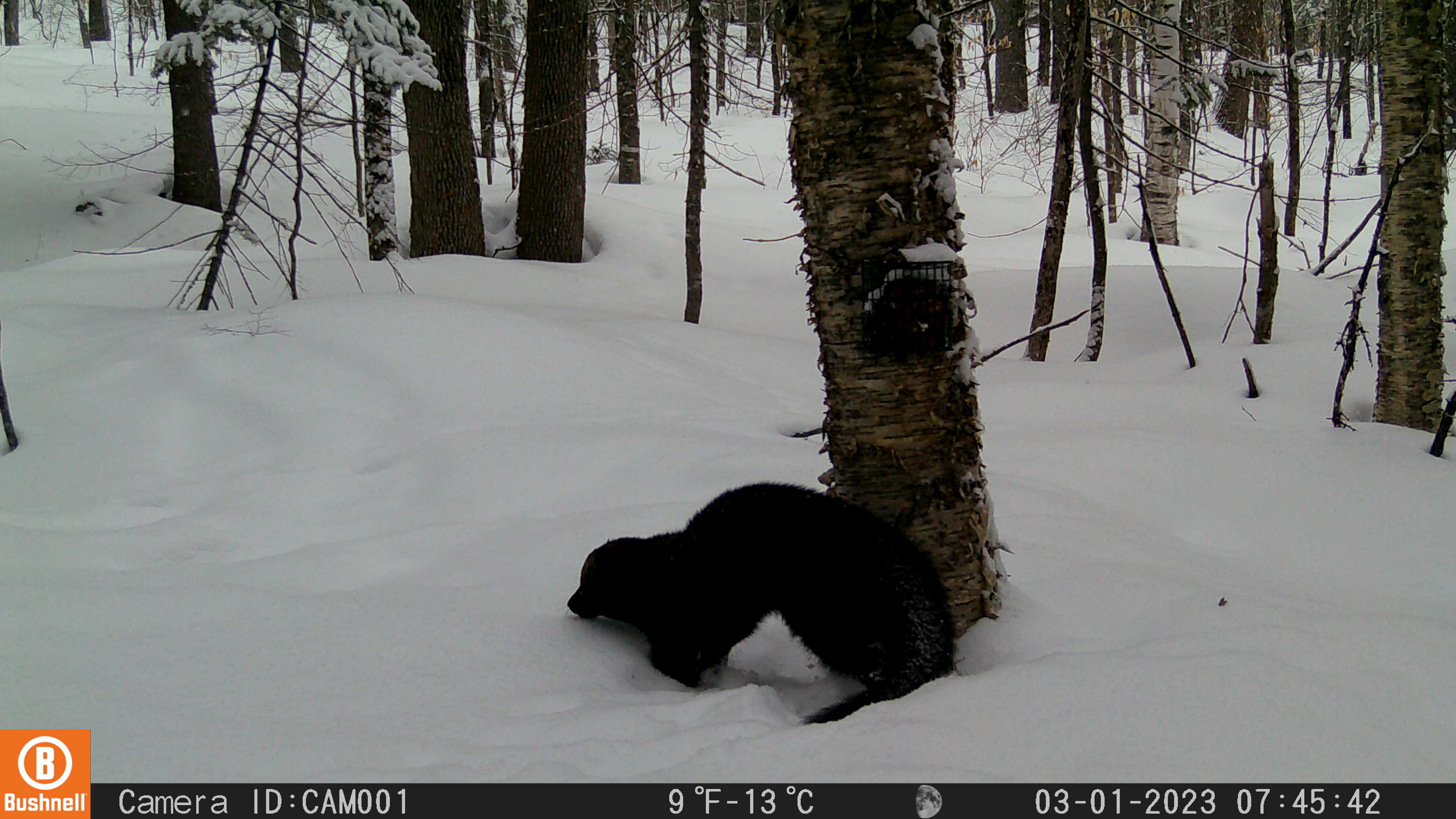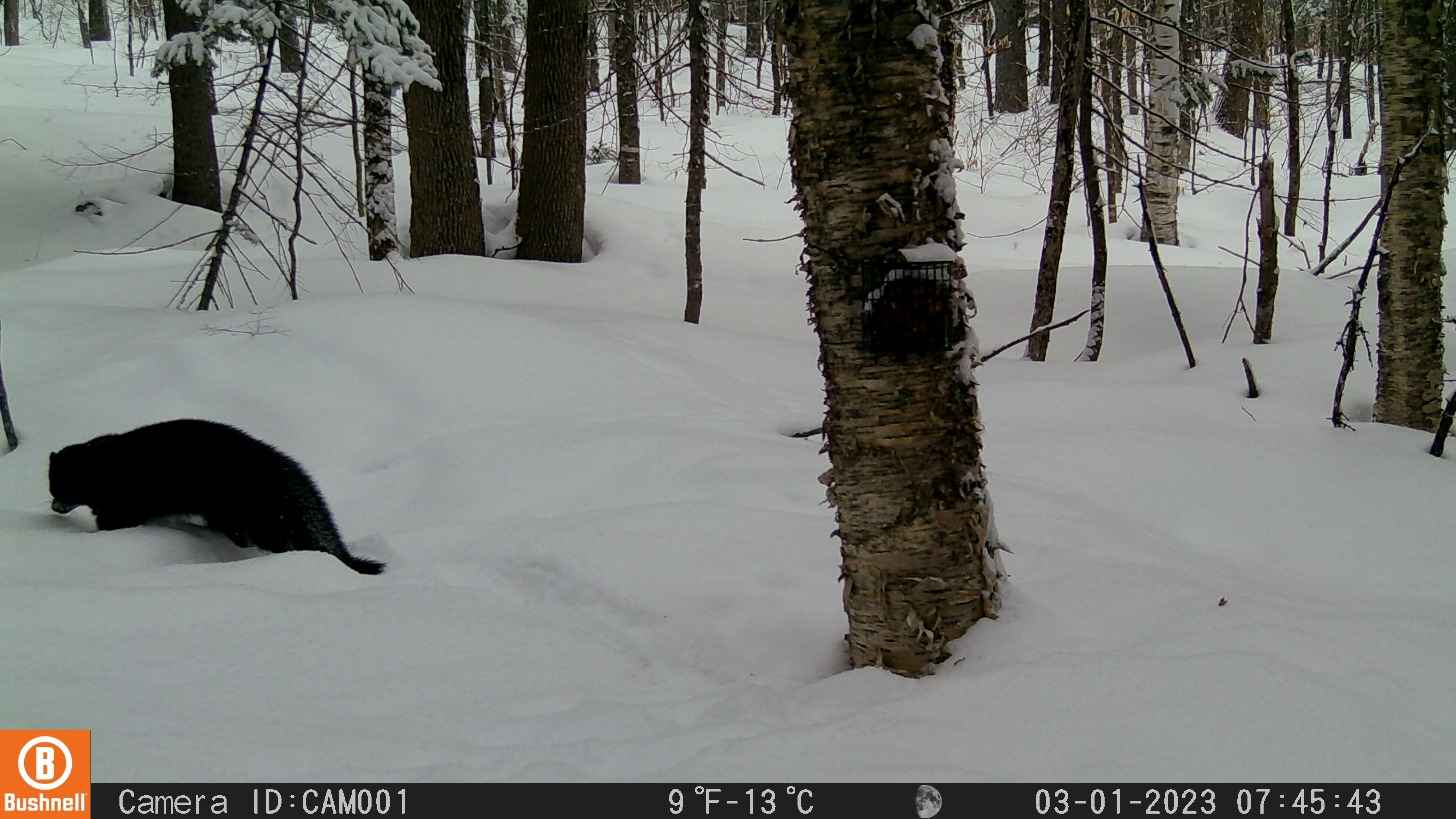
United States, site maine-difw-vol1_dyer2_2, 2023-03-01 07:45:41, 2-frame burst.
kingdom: Animalia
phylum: Chordata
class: Mammalia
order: Carnivora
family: Mustelidae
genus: Pekania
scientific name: Pekania pennanti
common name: fisher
Fisher (Pekania pennanti).